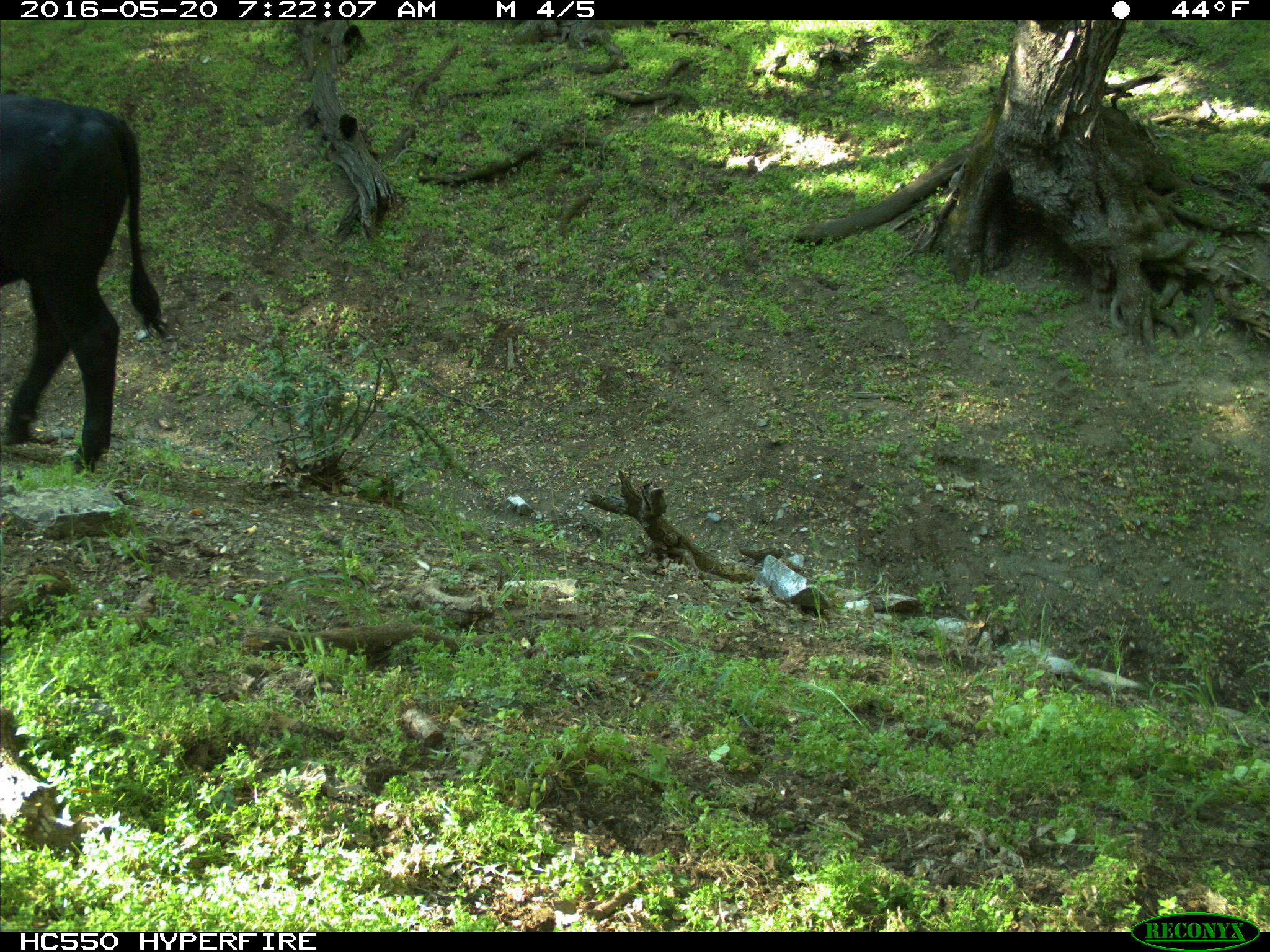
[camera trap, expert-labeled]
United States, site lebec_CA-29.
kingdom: Animalia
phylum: Chordata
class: Mammalia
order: Artiodactyla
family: Bovidae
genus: Bos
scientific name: Bos taurus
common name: domestic cow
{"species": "Bos taurus (domestic cow)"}